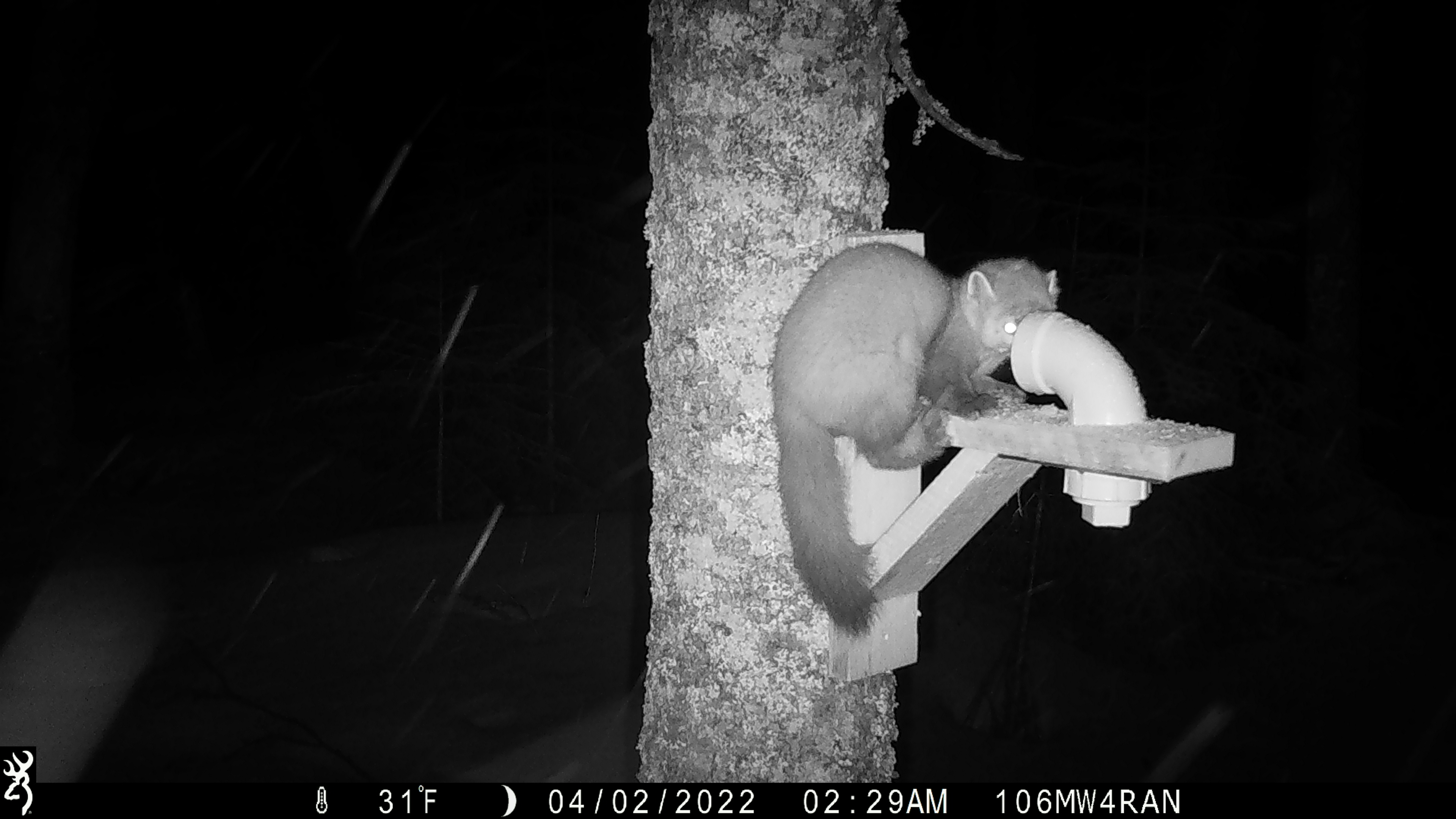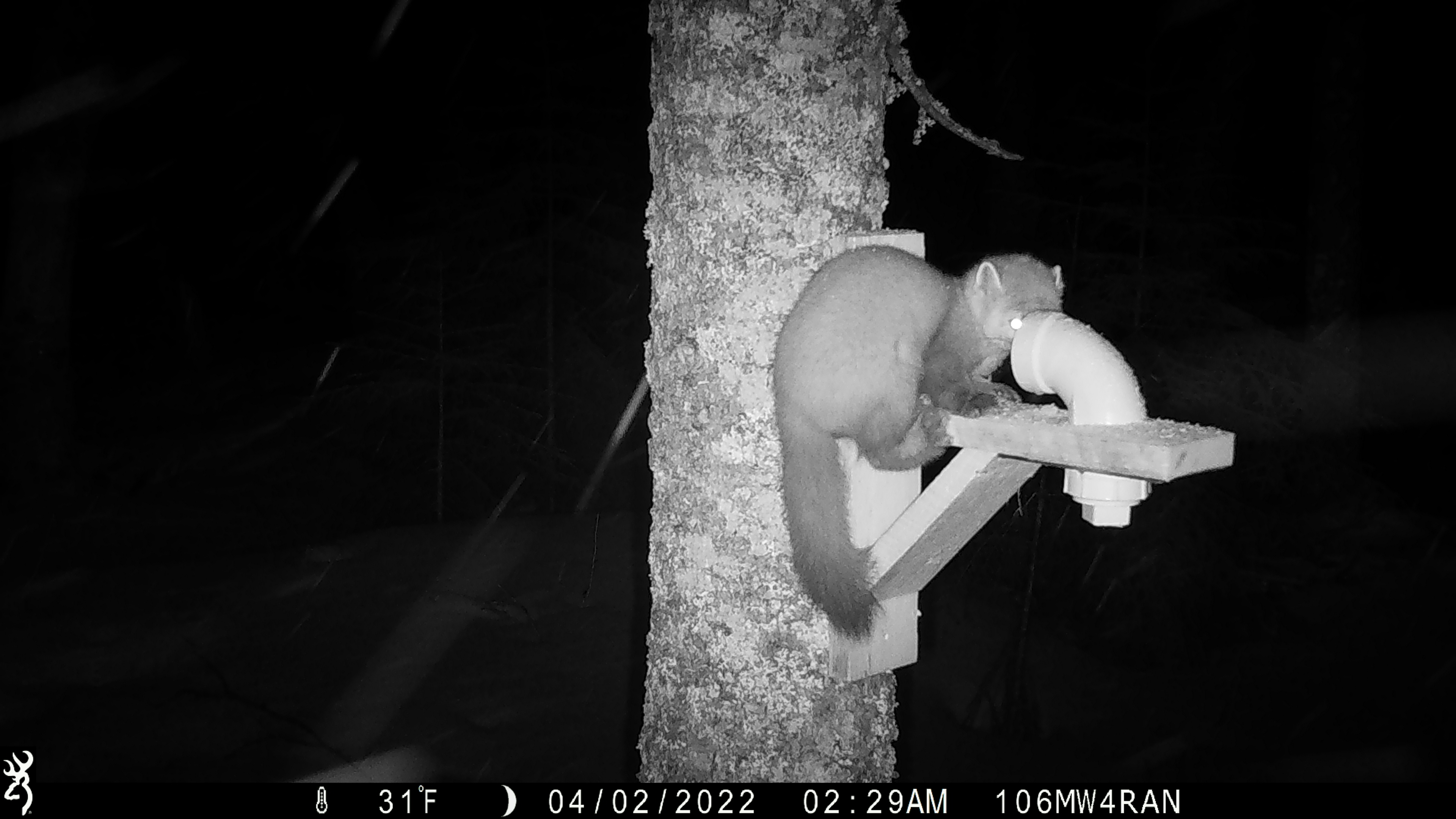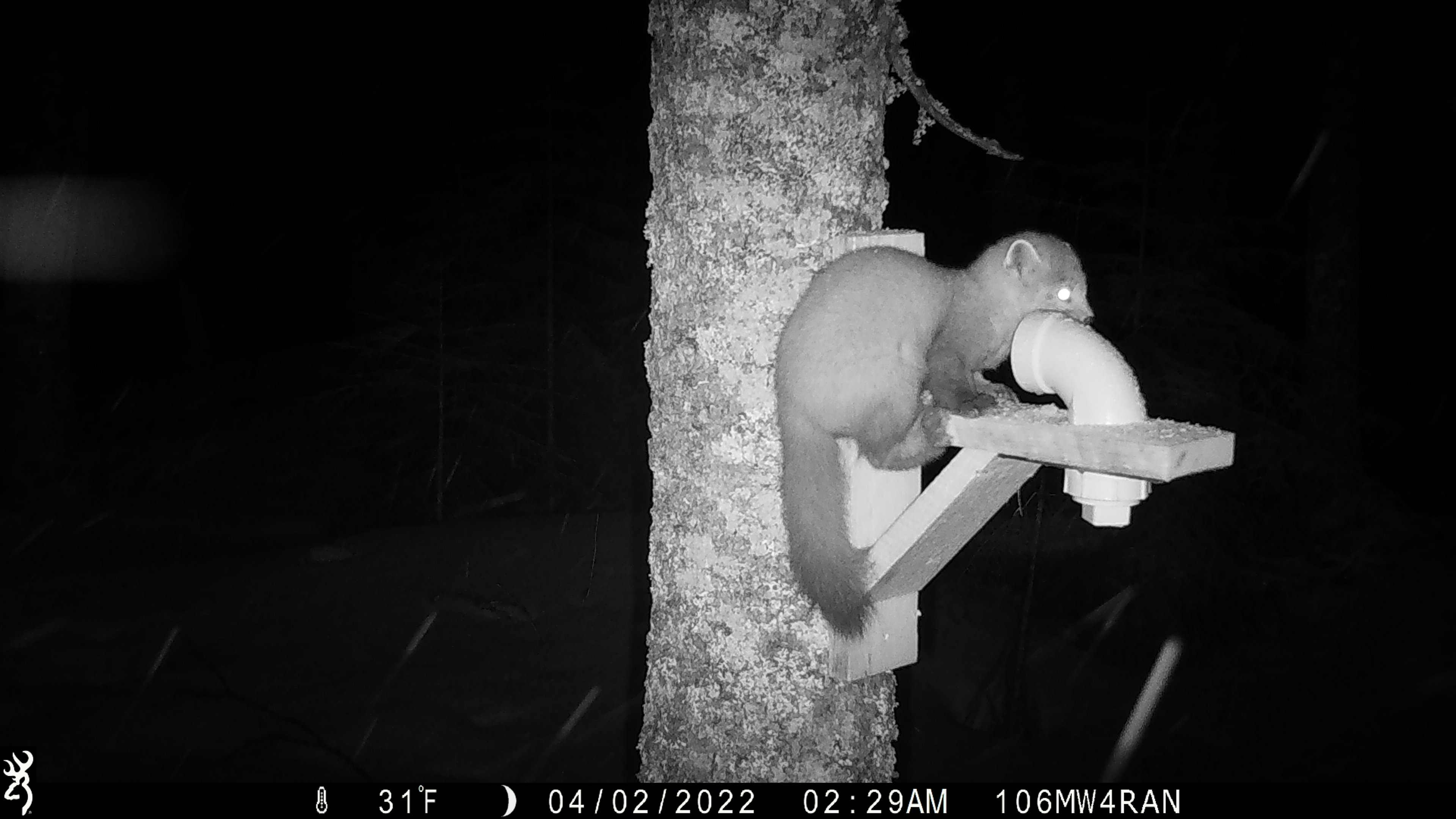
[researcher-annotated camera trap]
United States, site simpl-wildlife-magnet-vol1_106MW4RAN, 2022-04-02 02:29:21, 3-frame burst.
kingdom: Animalia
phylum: Chordata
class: Mammalia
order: Carnivora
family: Mustelidae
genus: Martes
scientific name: Martes americana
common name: american marten